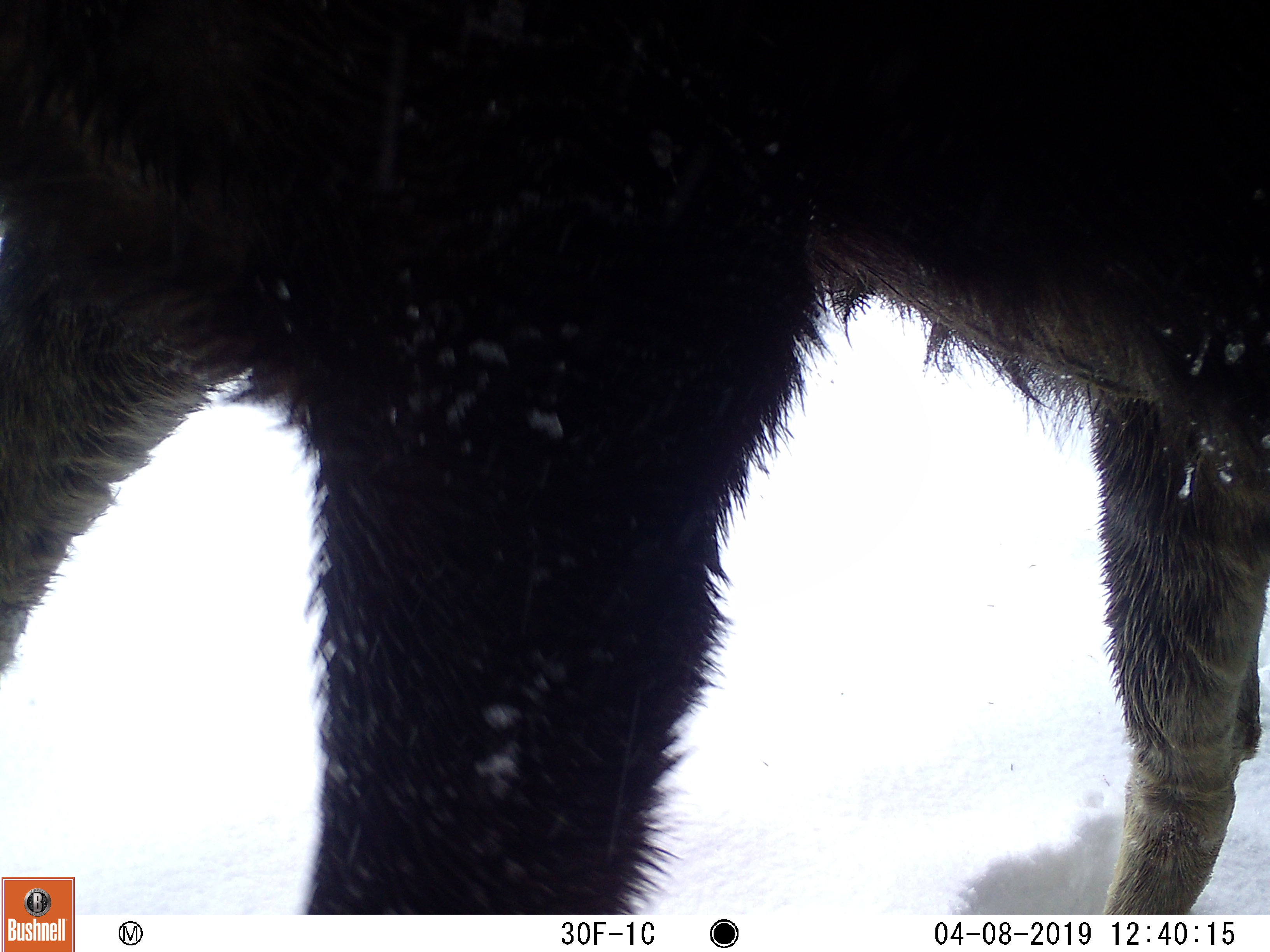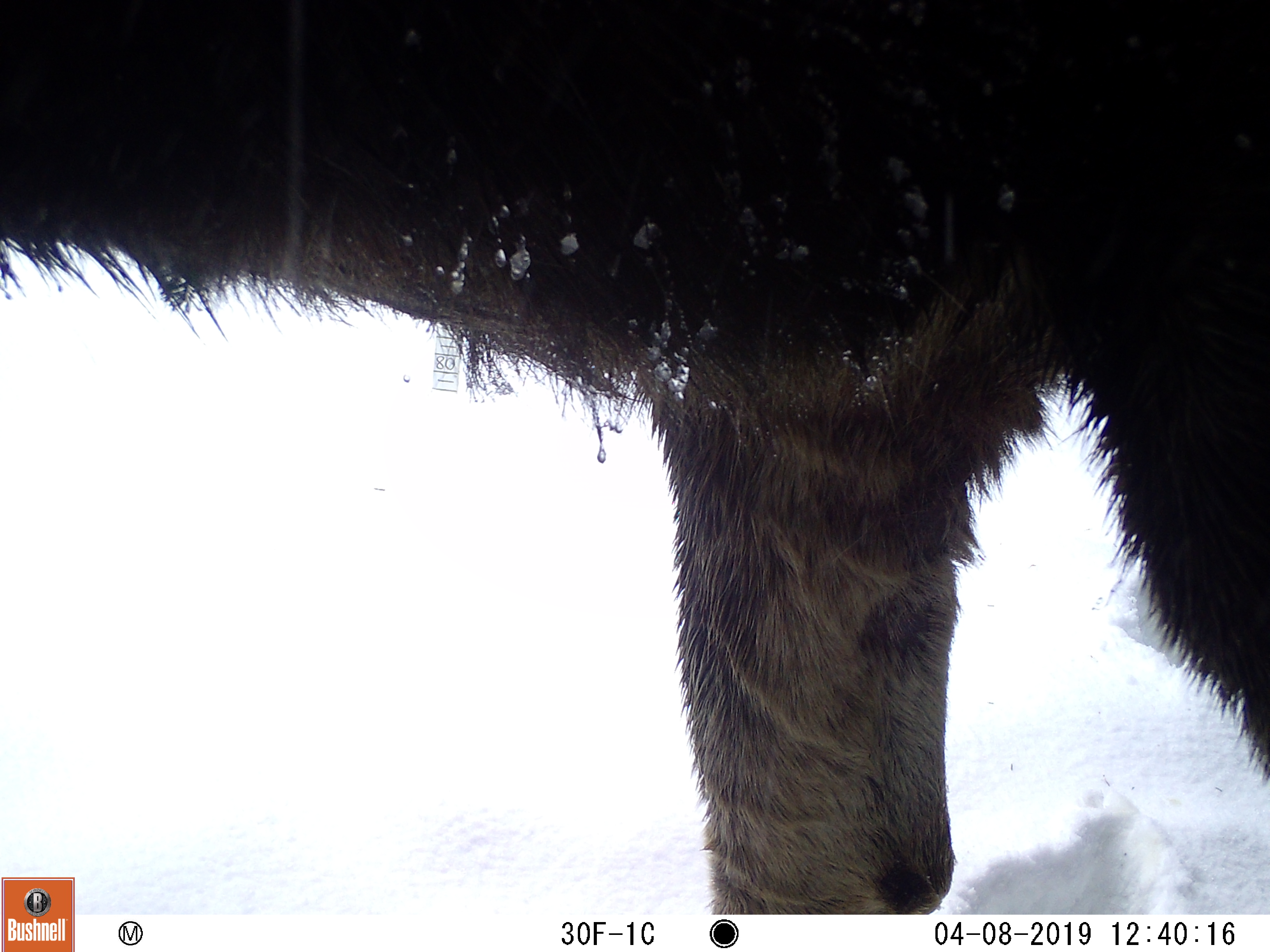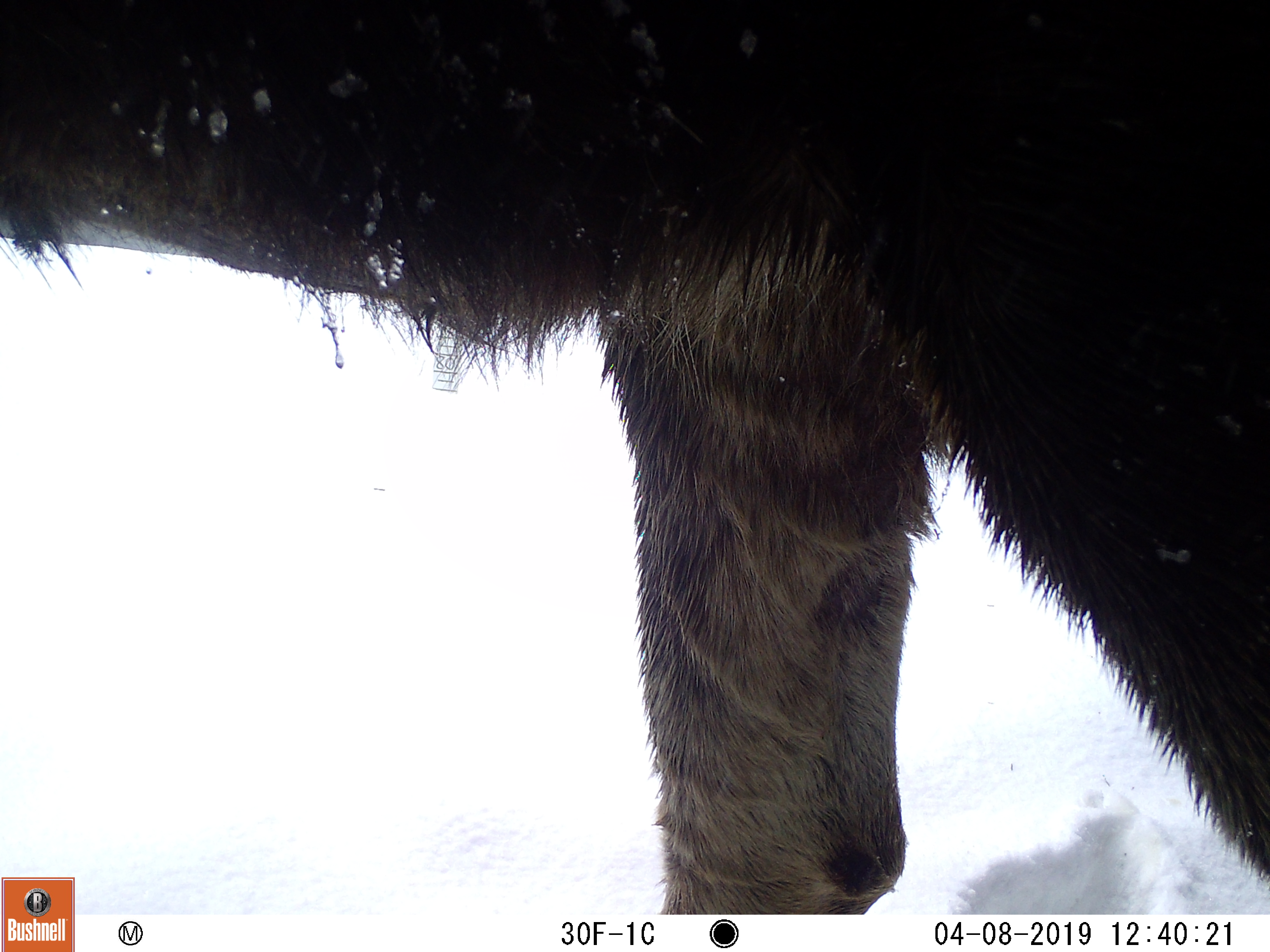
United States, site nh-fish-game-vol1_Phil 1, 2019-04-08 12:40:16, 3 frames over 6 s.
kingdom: Animalia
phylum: Chordata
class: Mammalia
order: Artiodactyla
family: Cervidae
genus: Alces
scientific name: Alces alces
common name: moose